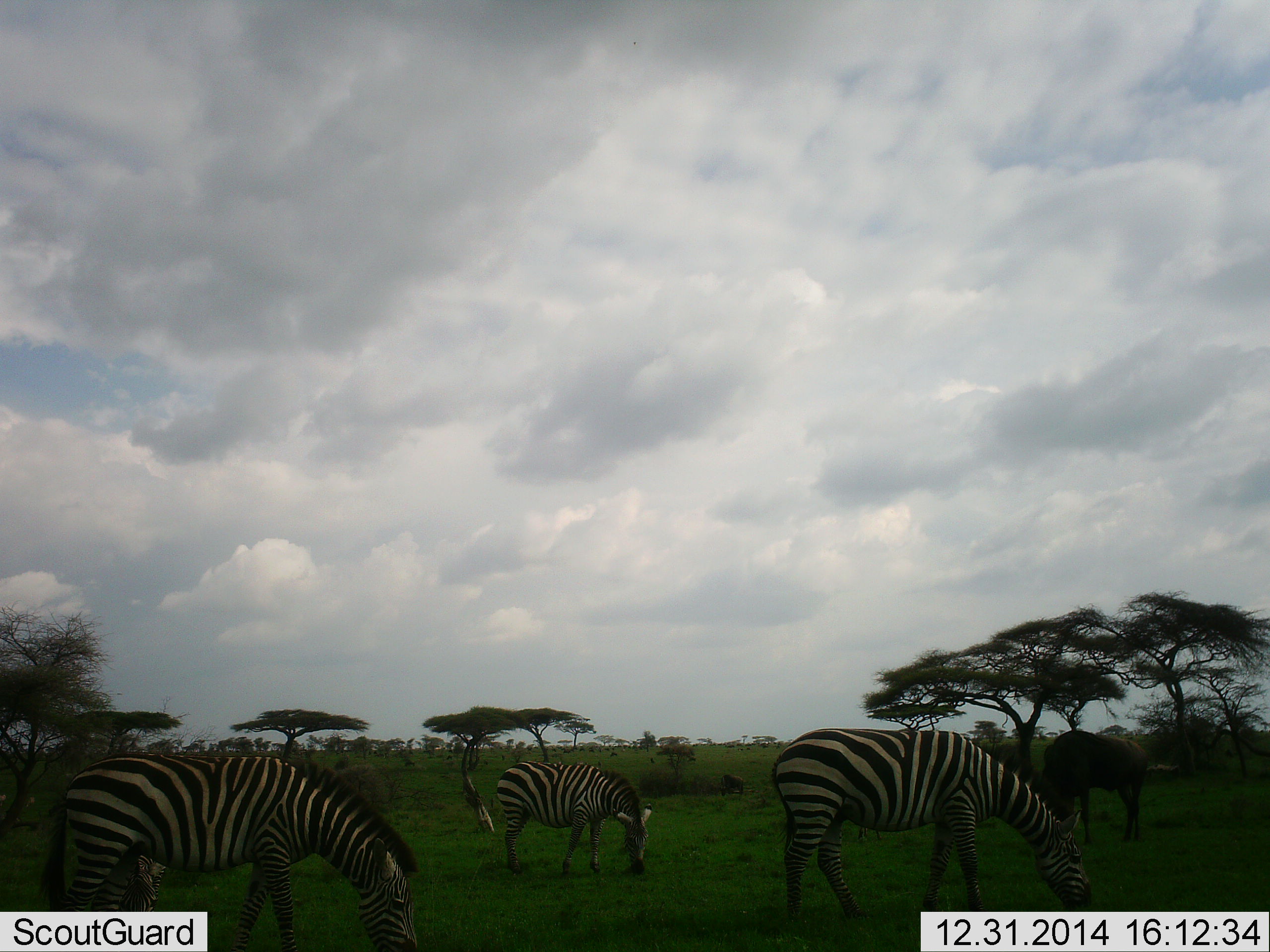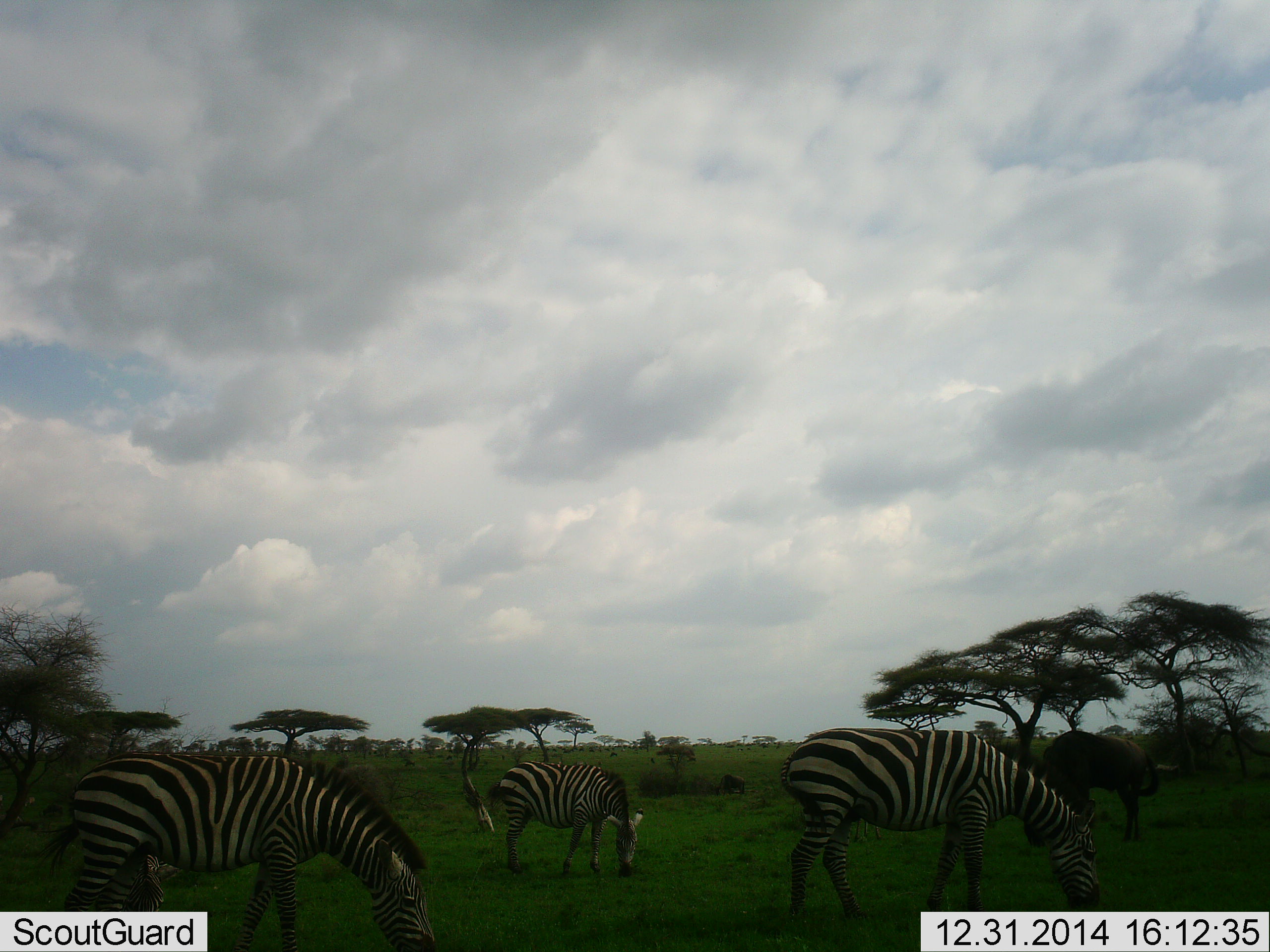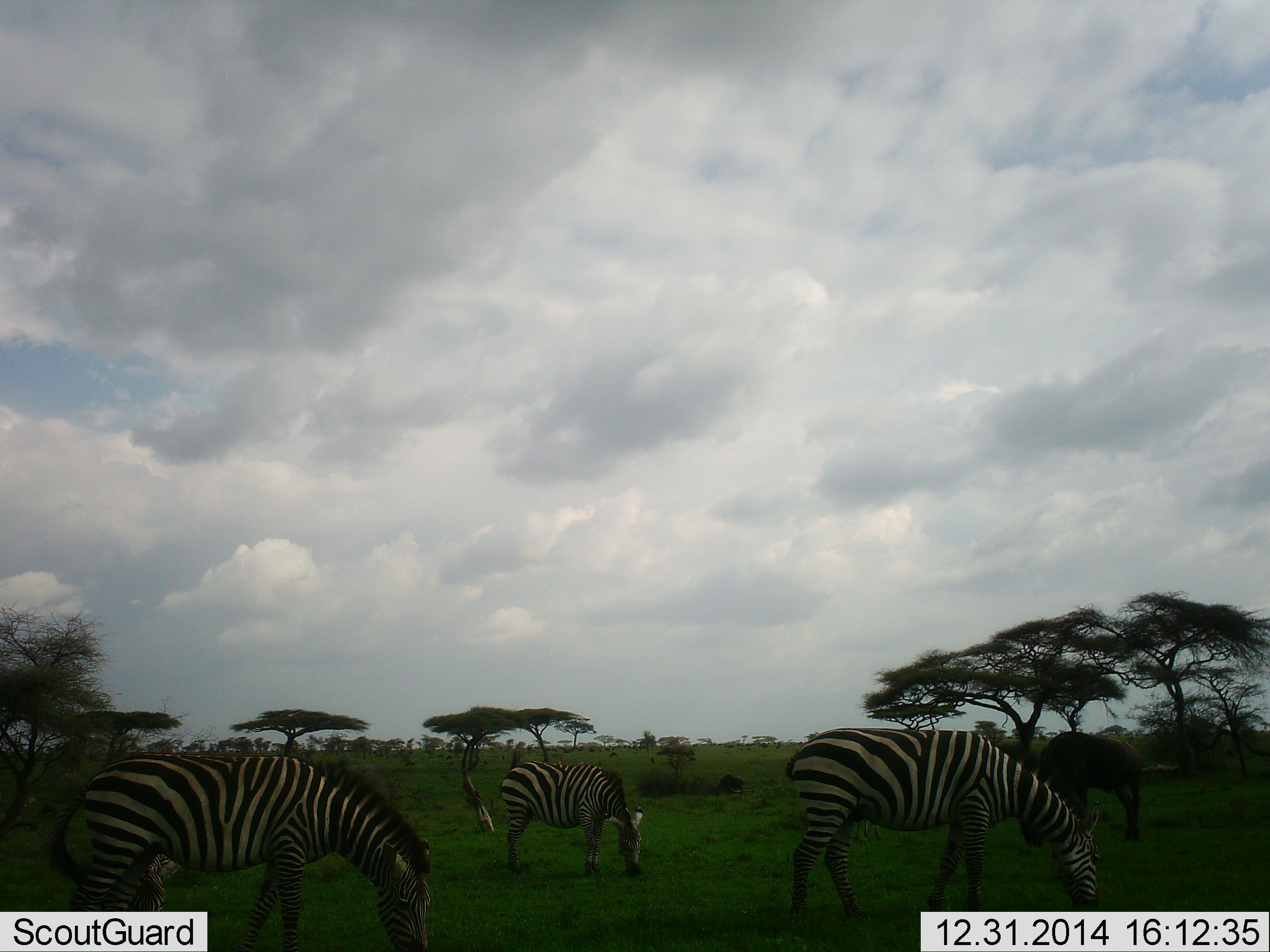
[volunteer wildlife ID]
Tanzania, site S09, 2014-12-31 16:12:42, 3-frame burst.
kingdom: Animalia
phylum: Chordata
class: Mammalia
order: Perissodactyla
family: Equidae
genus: Equus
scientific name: Equus quagga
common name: plains zebra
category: zebra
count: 3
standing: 24%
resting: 0%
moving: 6%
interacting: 0%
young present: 0%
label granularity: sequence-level